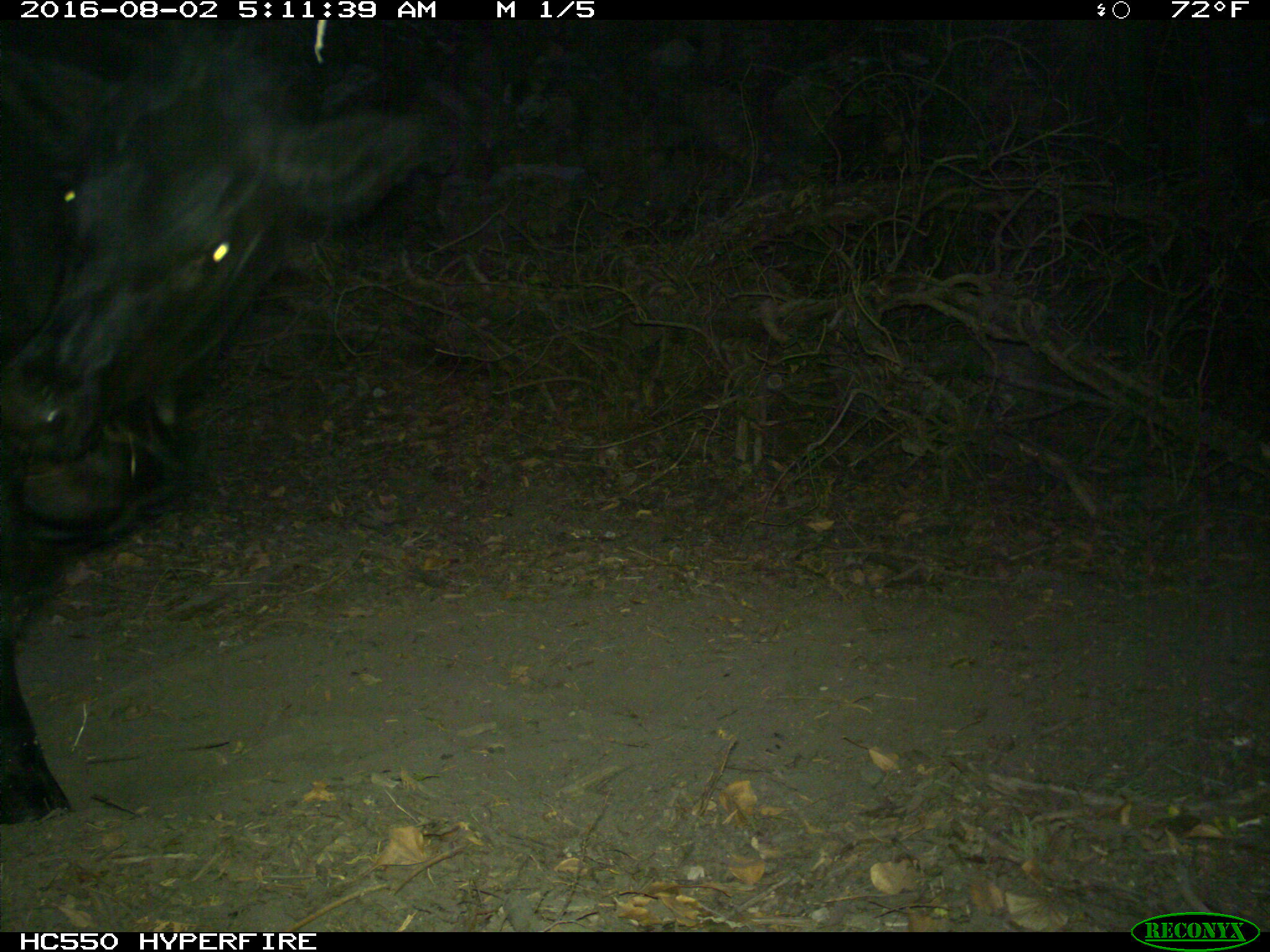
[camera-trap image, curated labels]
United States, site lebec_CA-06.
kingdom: Animalia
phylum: Chordata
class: Mammalia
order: Artiodactyla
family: Bovidae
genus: Bos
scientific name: Bos taurus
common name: domestic cow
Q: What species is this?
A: Bos taurus (domestic cow).